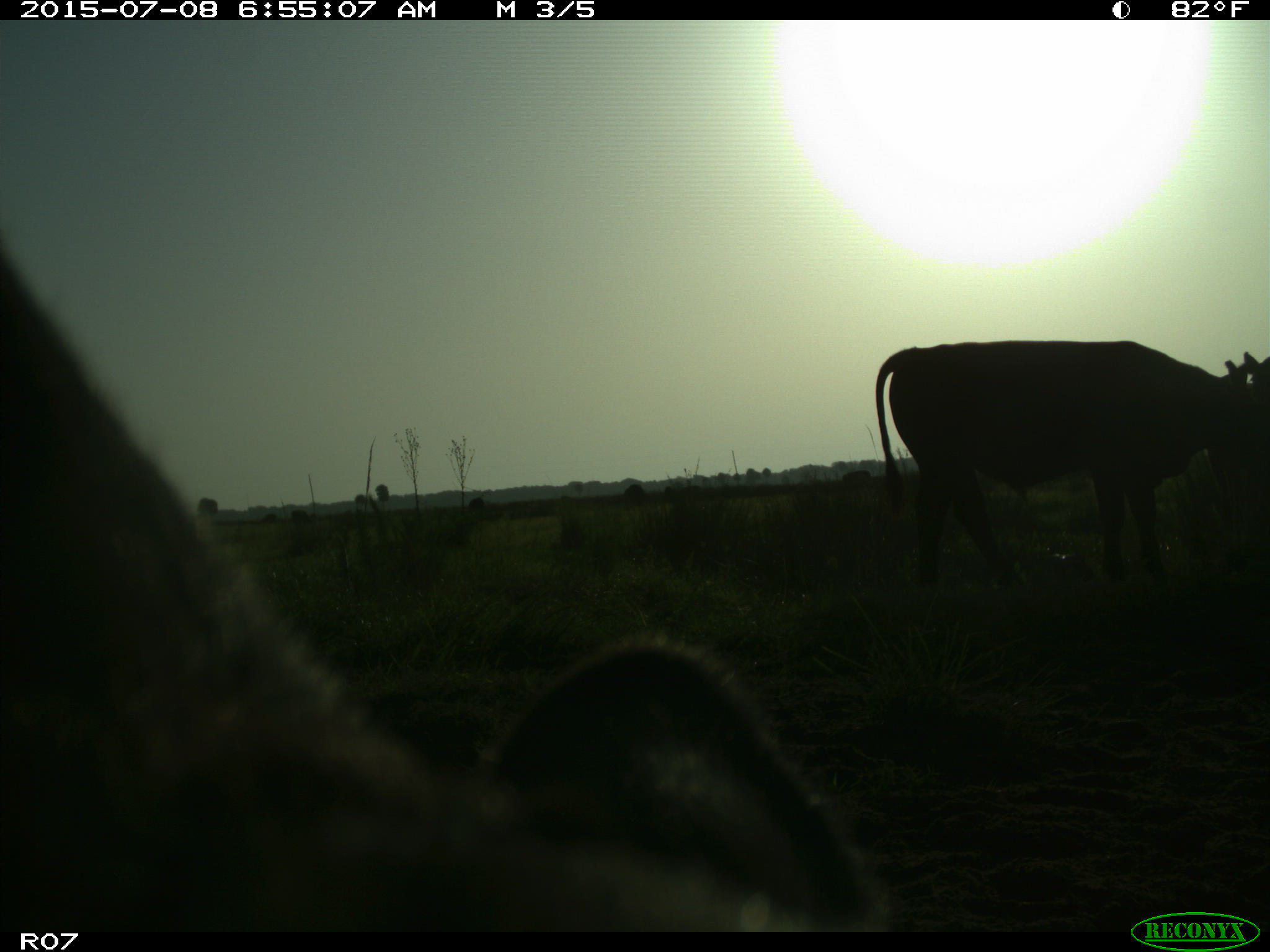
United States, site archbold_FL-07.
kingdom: Animalia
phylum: Chordata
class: Mammalia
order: Artiodactyla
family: Bovidae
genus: Bos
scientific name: Bos taurus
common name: domestic cow